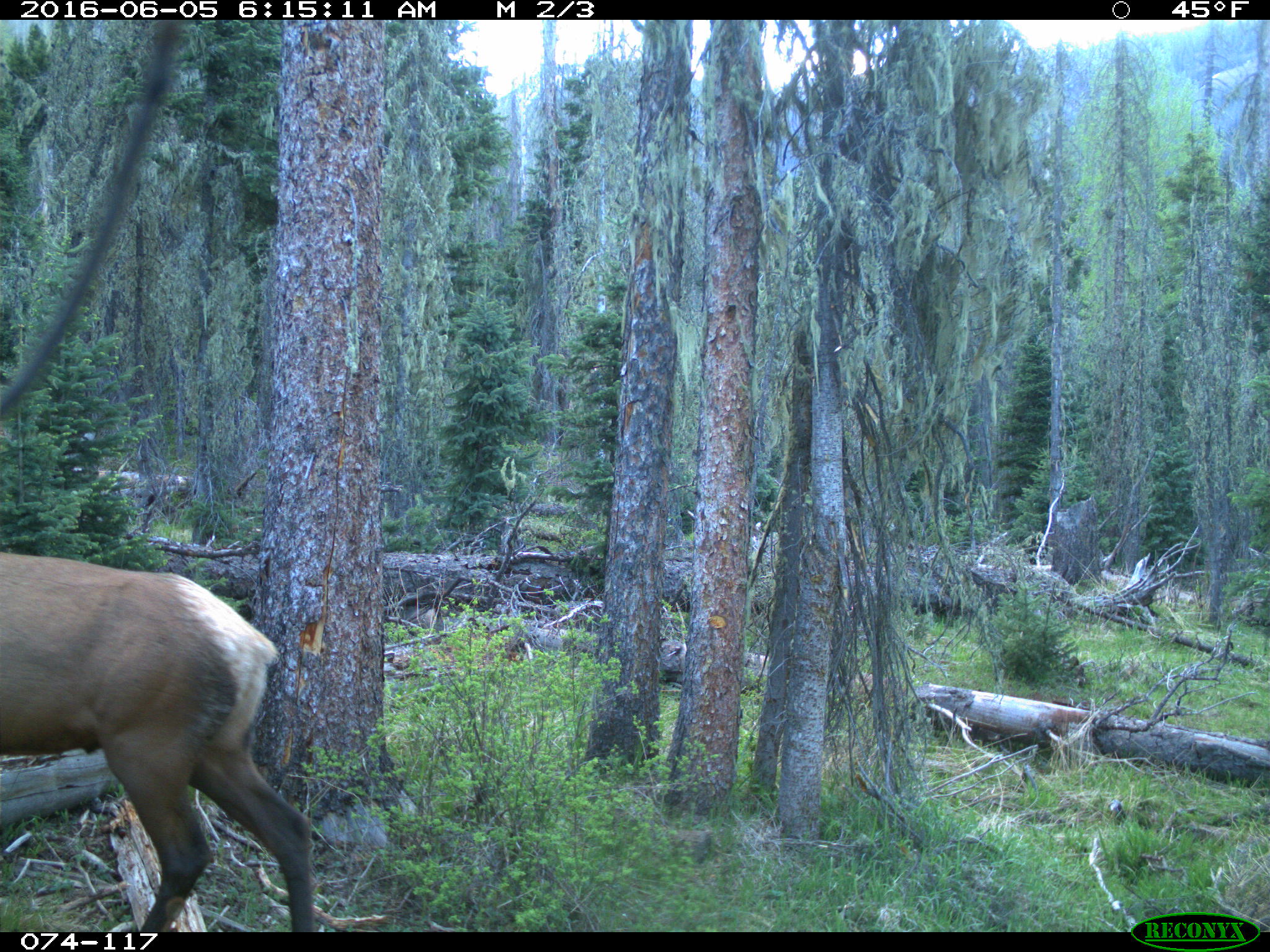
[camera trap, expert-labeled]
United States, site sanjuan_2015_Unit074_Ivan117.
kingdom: Animalia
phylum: Chordata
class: Mammalia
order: Artiodactyla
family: Cervidae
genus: Cervus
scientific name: Cervus elaphus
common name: red deer